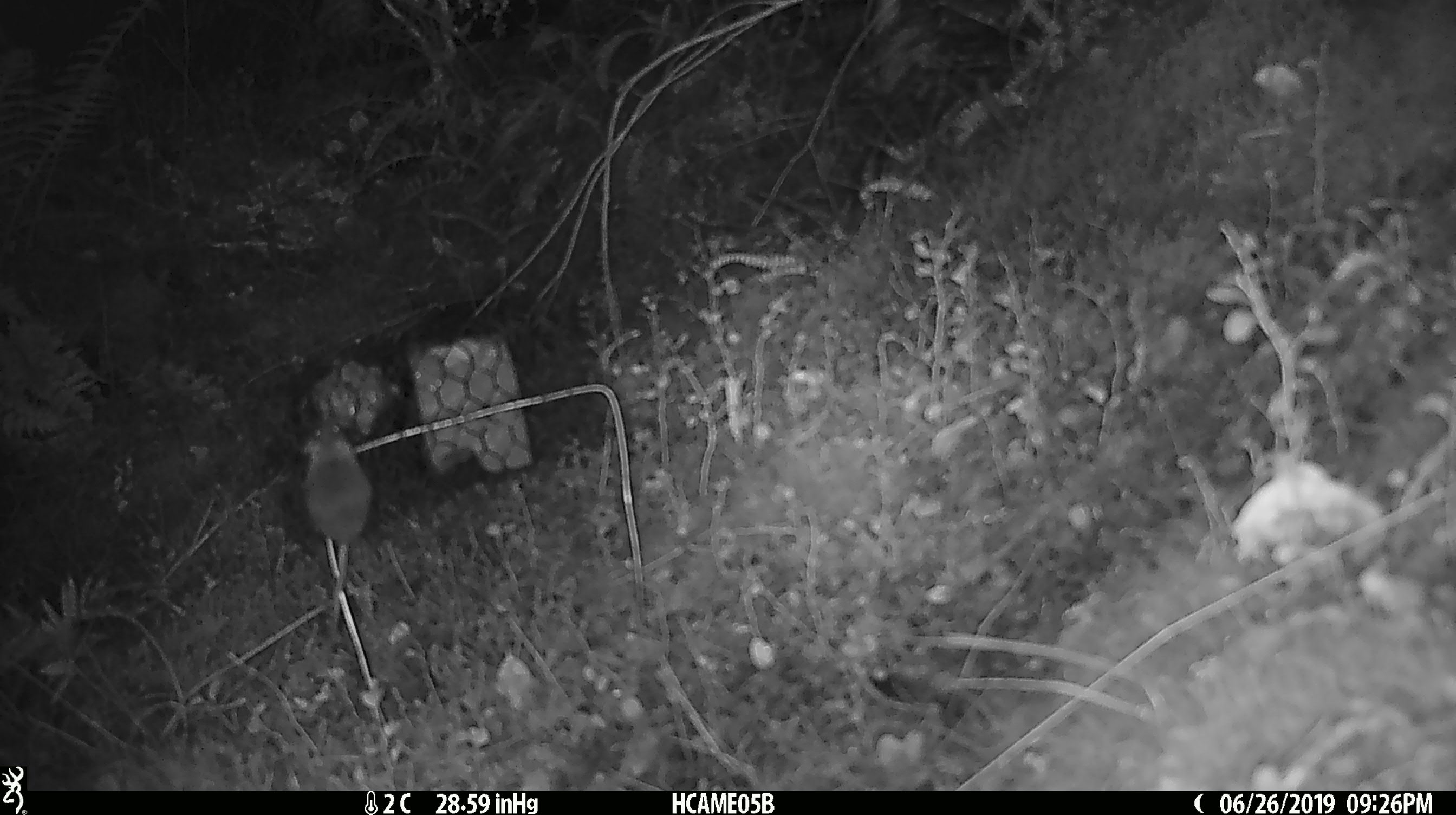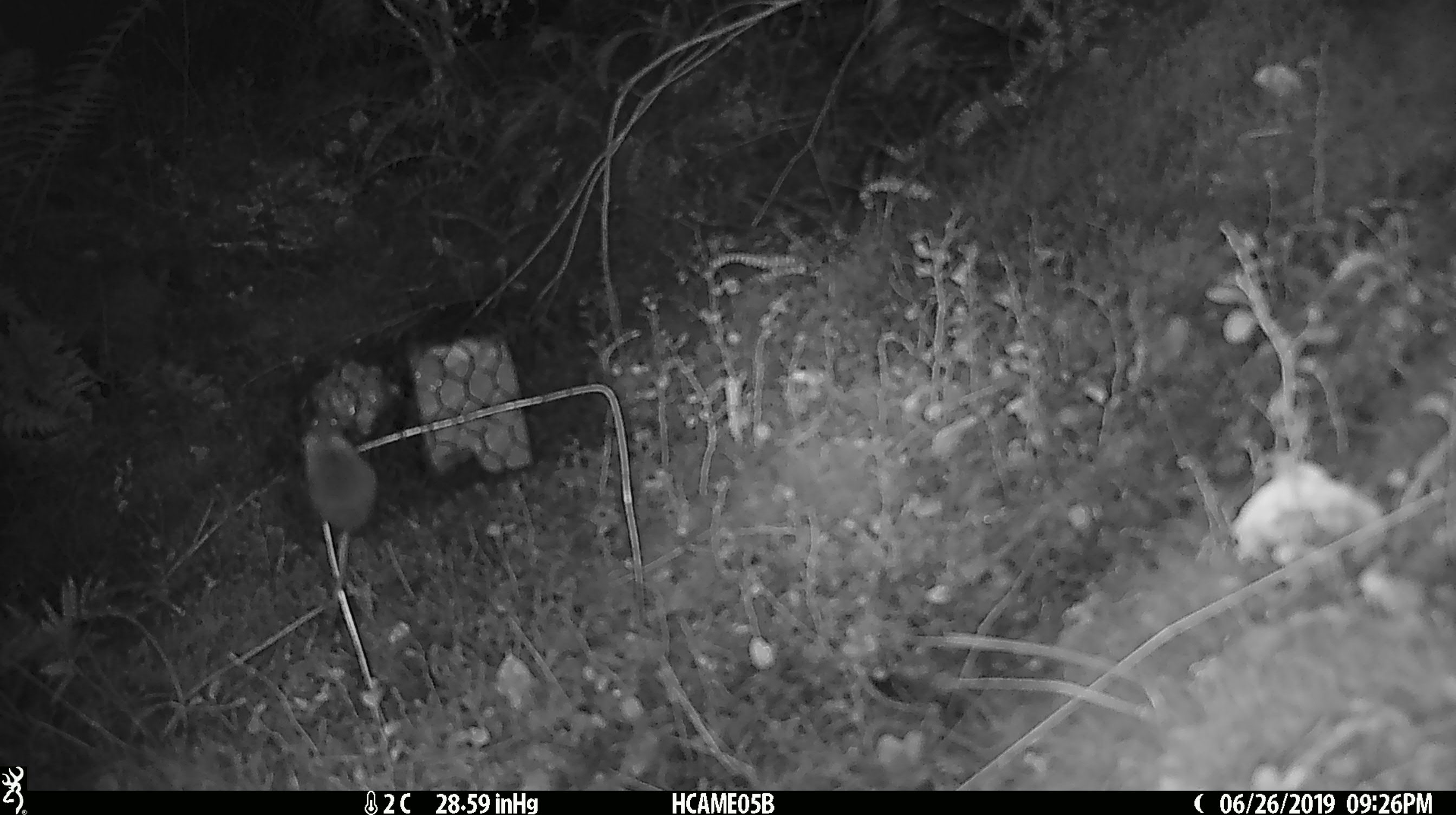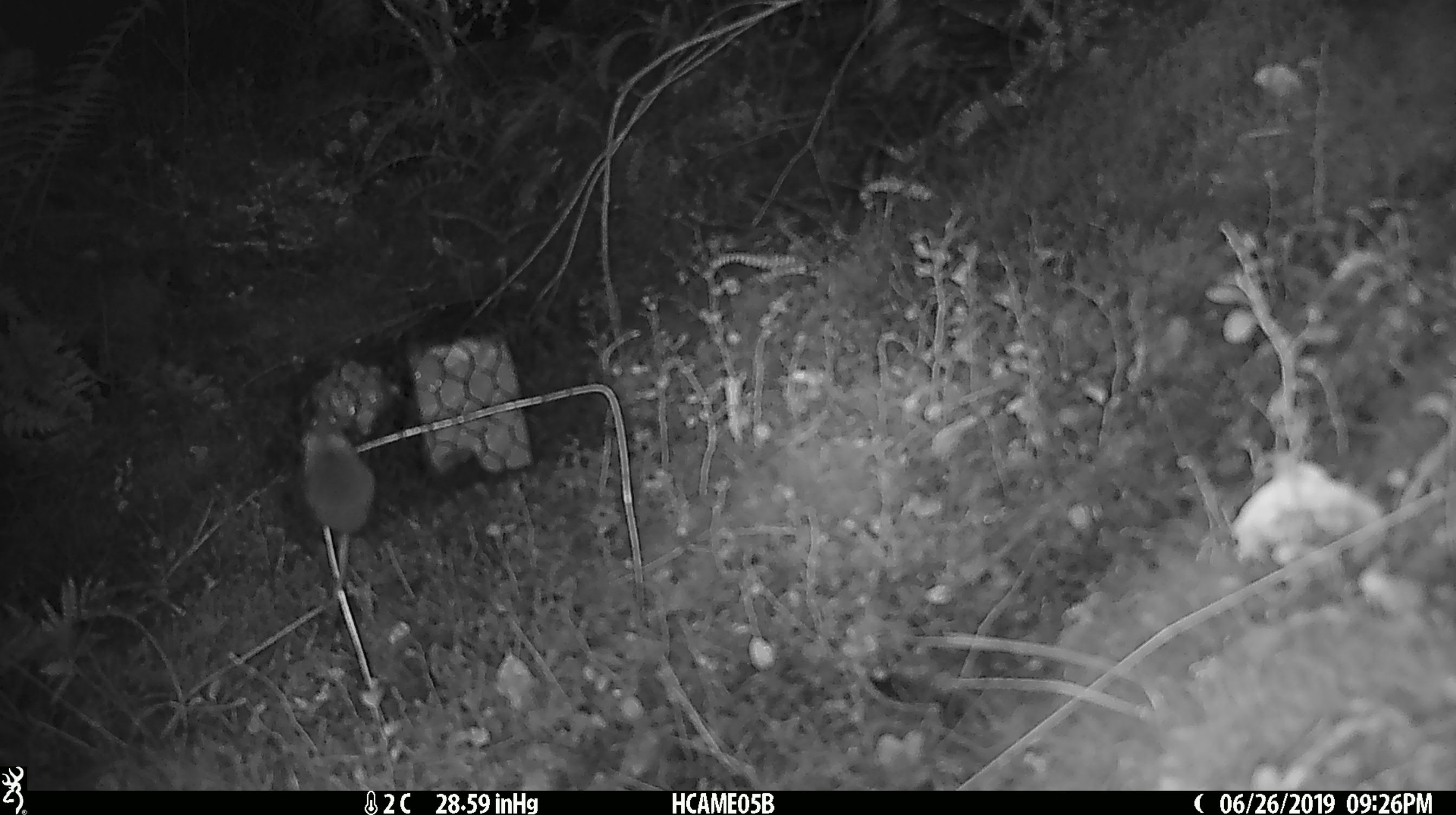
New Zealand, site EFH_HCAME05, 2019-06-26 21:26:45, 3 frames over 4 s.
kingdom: Animalia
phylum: Chordata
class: Mammalia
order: Rodentia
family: Muridae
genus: Mus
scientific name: Mus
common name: mouse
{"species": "mouse (Mus)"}